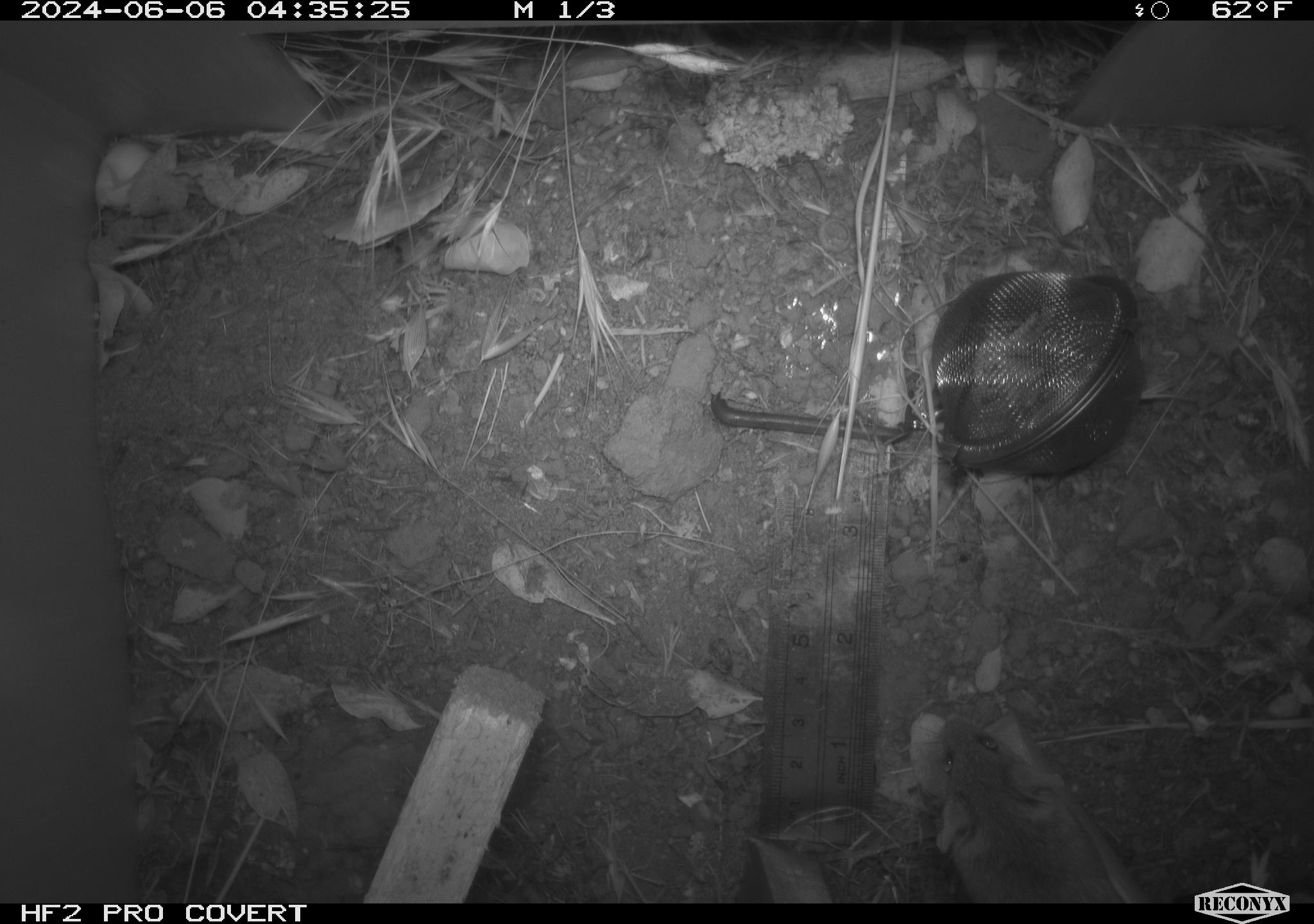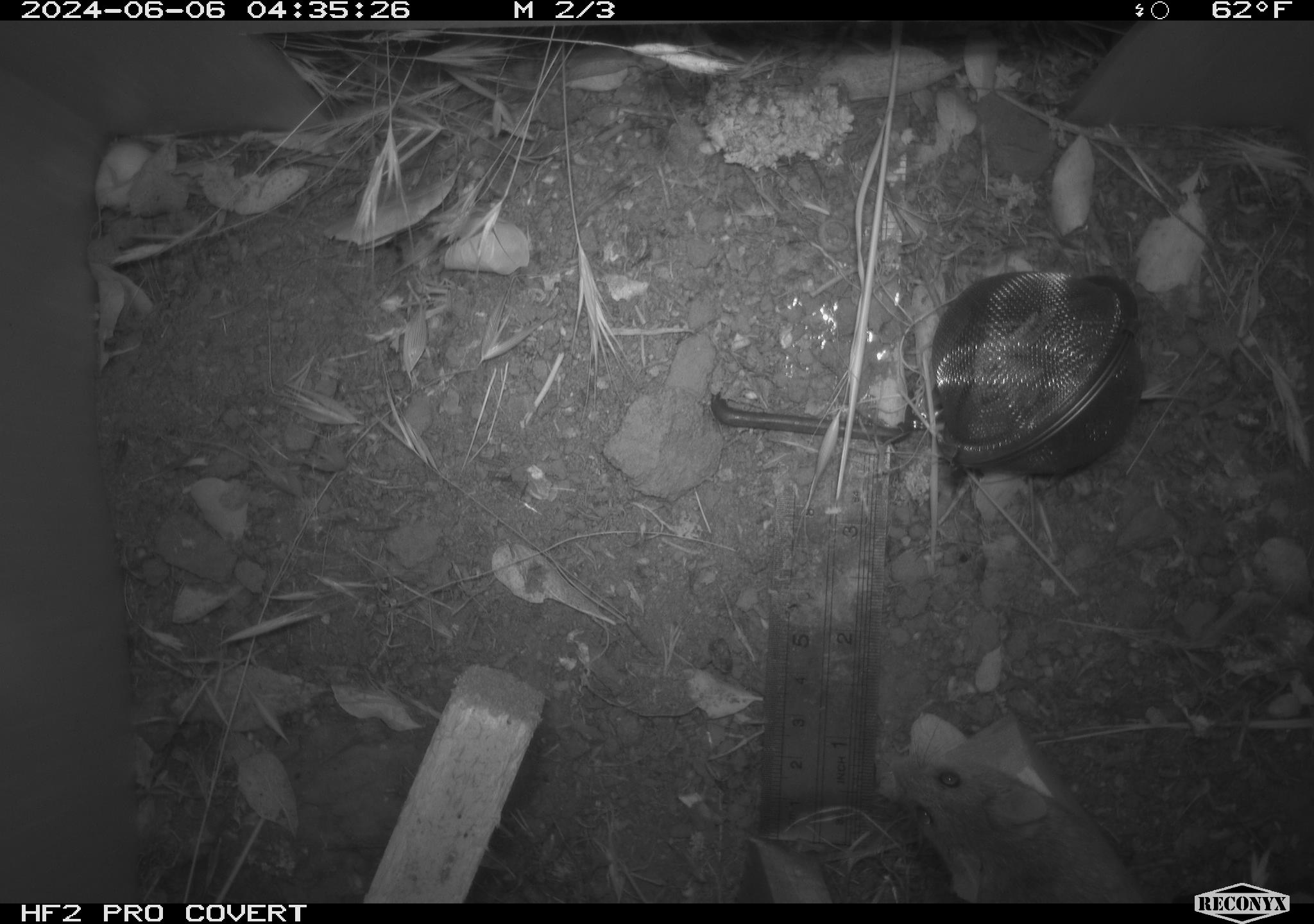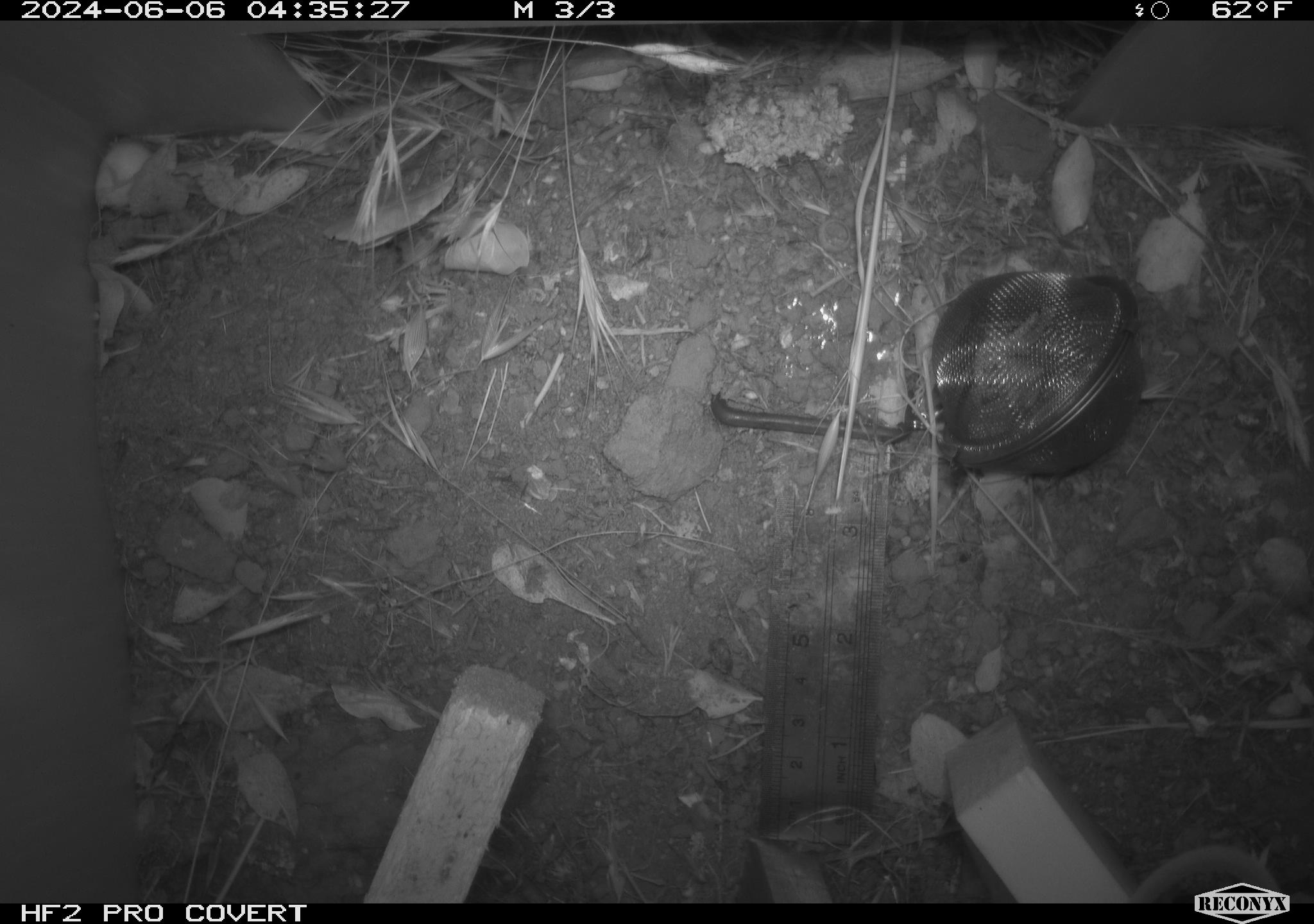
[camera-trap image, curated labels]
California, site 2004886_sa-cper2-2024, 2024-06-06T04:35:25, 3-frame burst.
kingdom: Animalia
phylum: Chordata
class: Mammalia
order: Rodentia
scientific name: Rodentia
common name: rodent